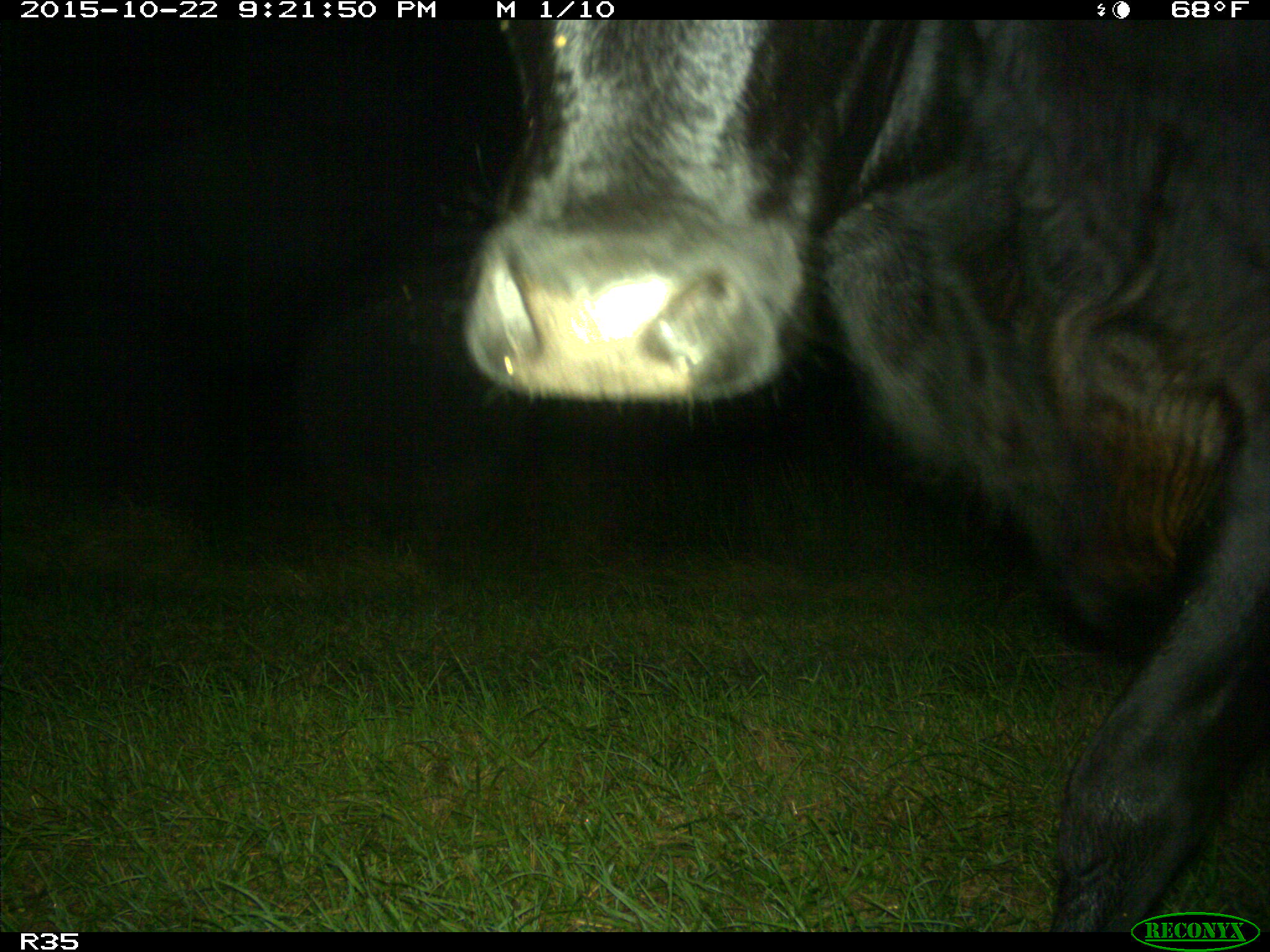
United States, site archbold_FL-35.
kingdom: Animalia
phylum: Chordata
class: Mammalia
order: Artiodactyla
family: Bovidae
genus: Bos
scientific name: Bos taurus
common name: domestic cow